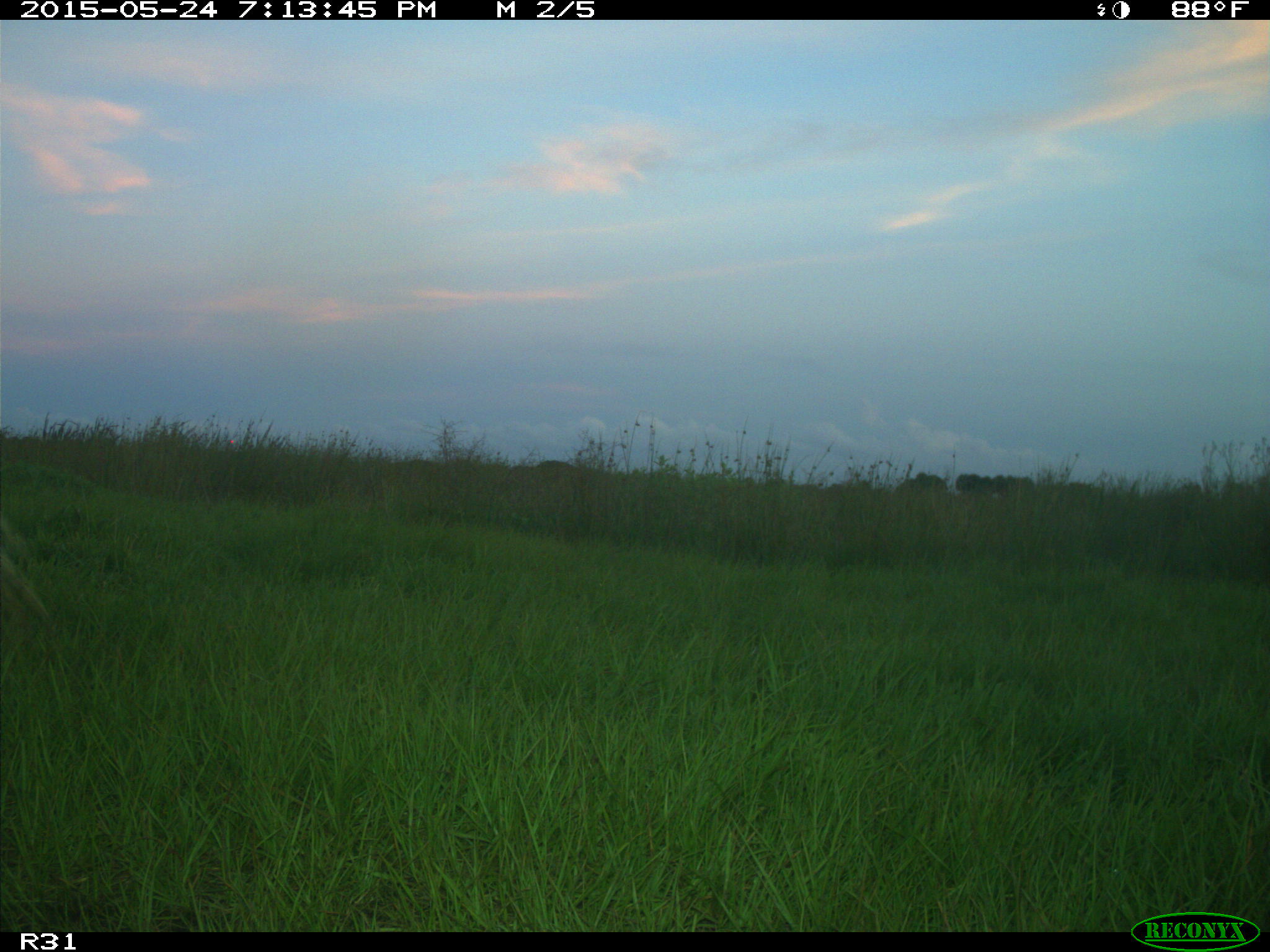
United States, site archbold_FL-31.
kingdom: Animalia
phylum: Chordata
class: Mammalia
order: Artiodactyla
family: Bovidae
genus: Bos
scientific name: Bos taurus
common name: domestic cow